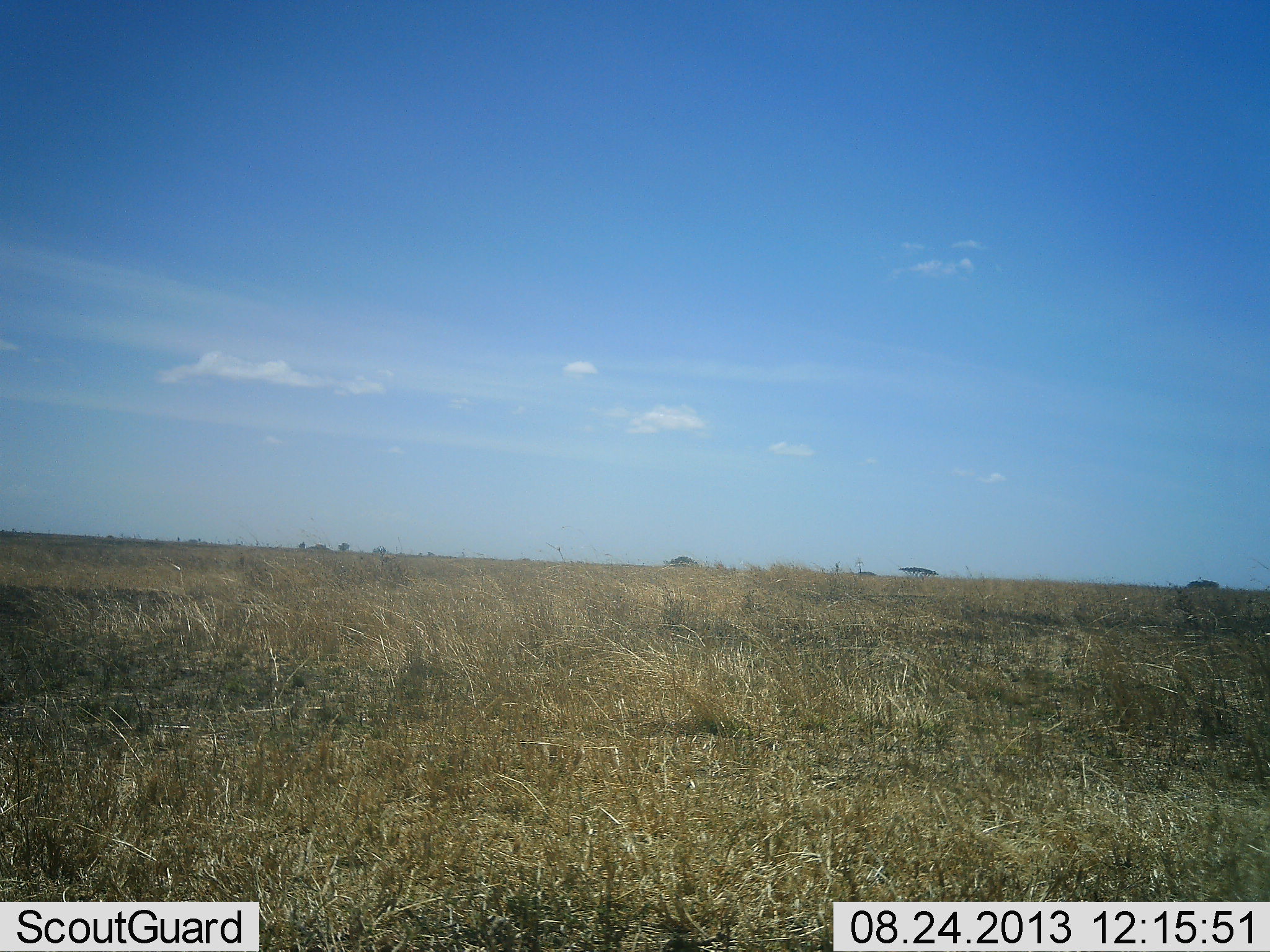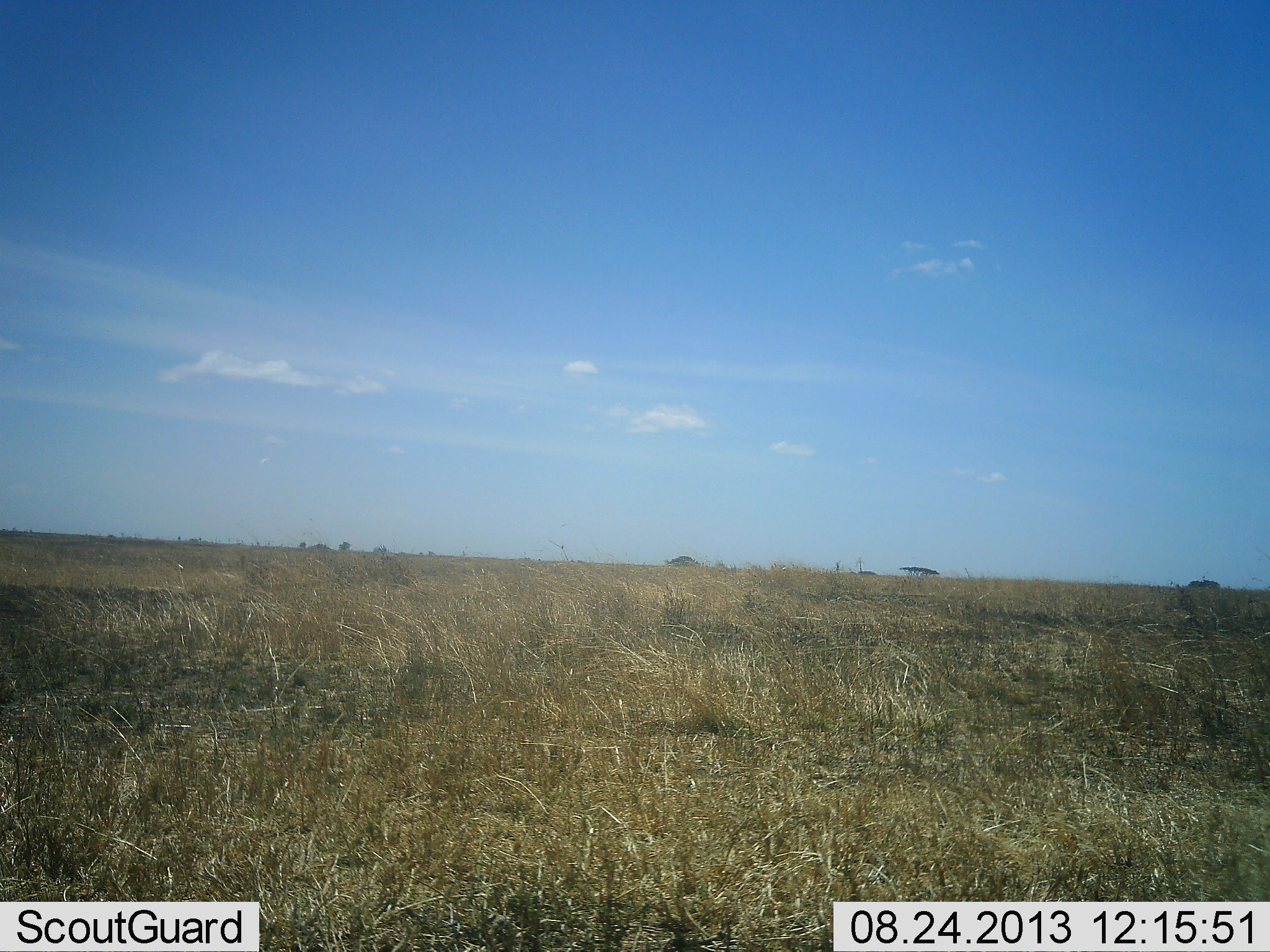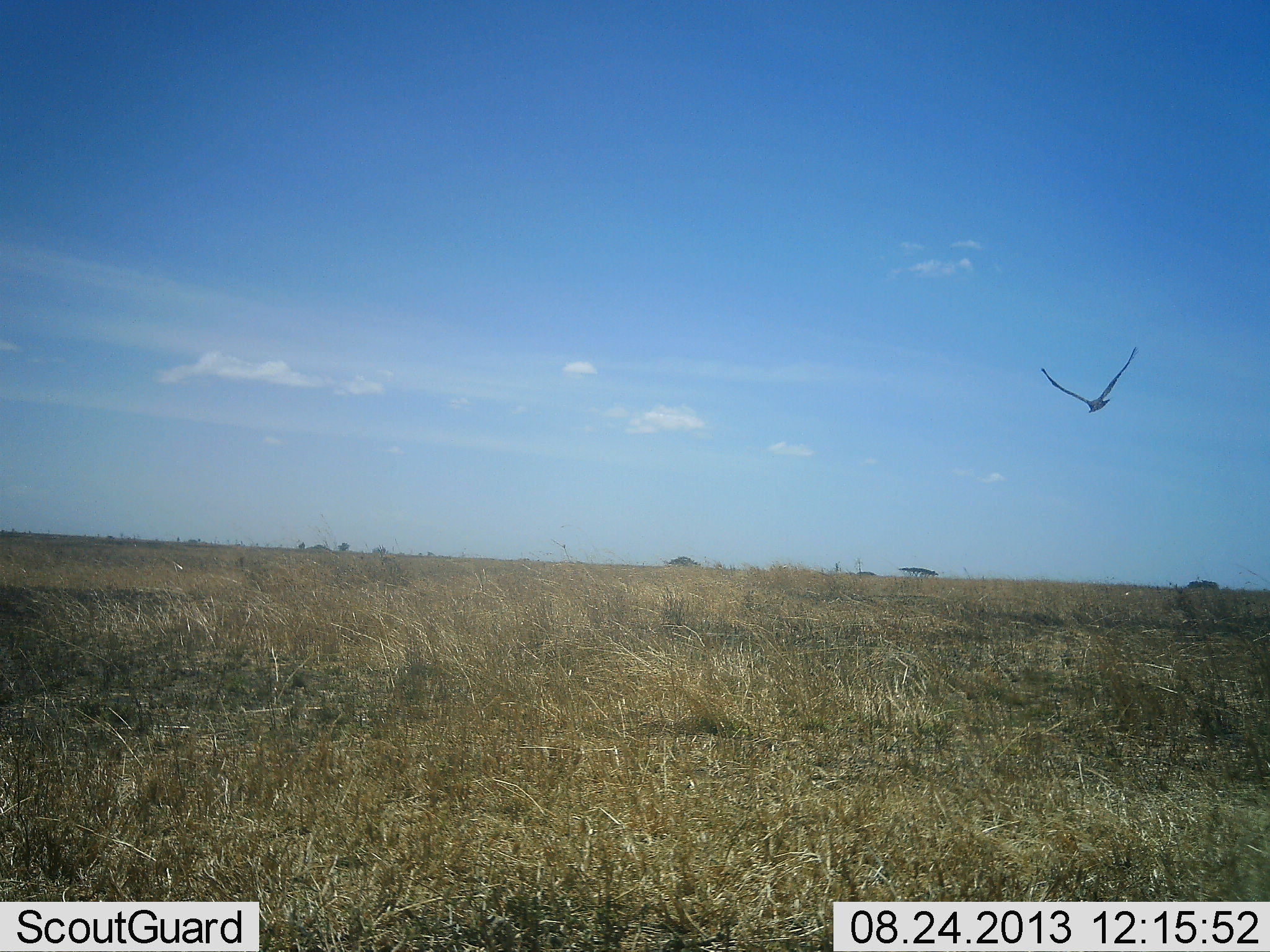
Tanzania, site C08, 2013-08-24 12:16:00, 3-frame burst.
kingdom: Animalia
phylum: Chordata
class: Aves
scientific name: Aves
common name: bird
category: otherbird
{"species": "otherbird (bird) (Aves)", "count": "1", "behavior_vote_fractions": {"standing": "0%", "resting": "0%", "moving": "100%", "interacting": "0%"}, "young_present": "0%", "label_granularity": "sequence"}